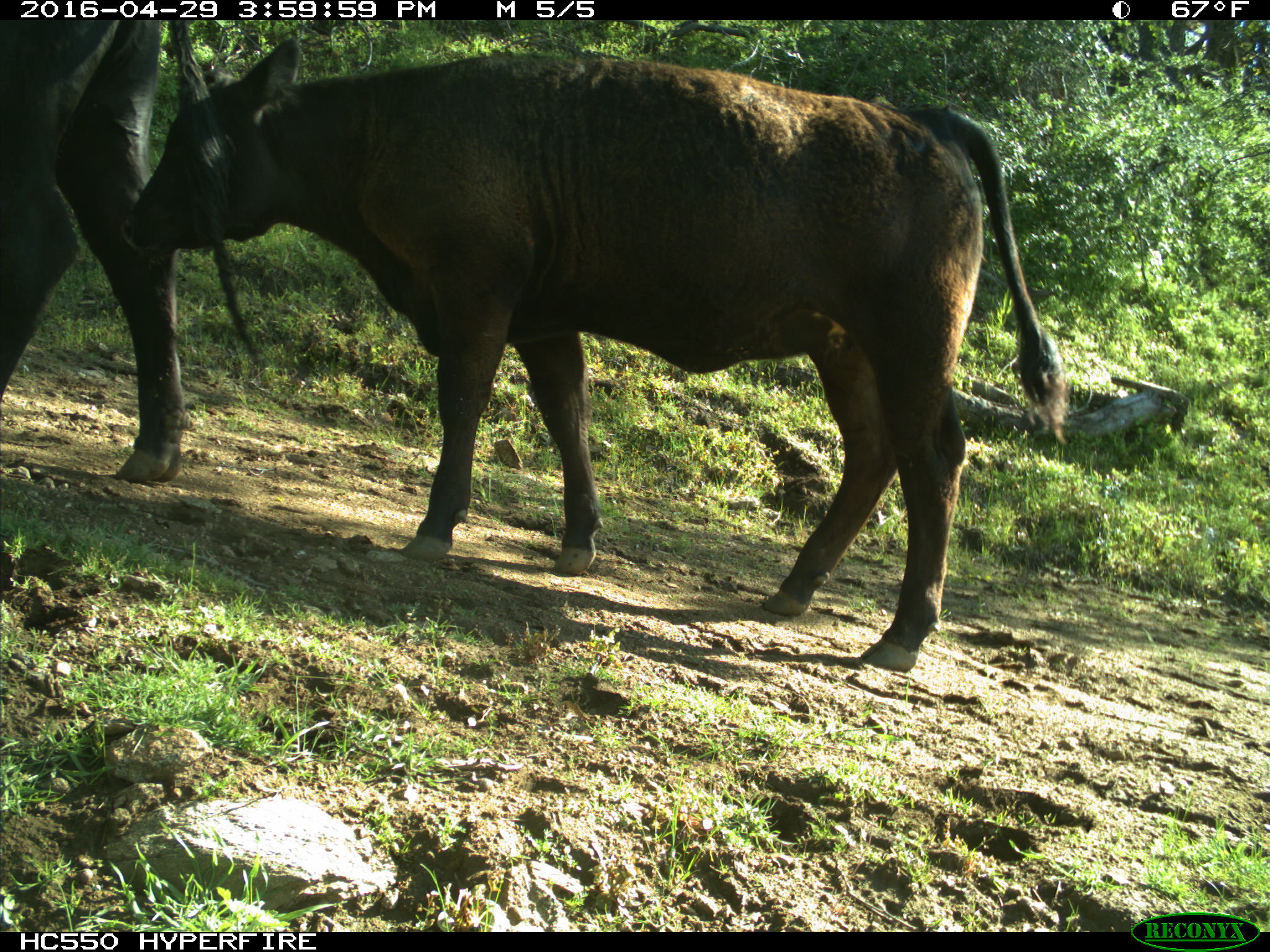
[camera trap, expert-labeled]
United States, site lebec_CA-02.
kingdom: Animalia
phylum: Chordata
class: Mammalia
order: Artiodactyla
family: Bovidae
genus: Bos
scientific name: Bos taurus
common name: domestic cow